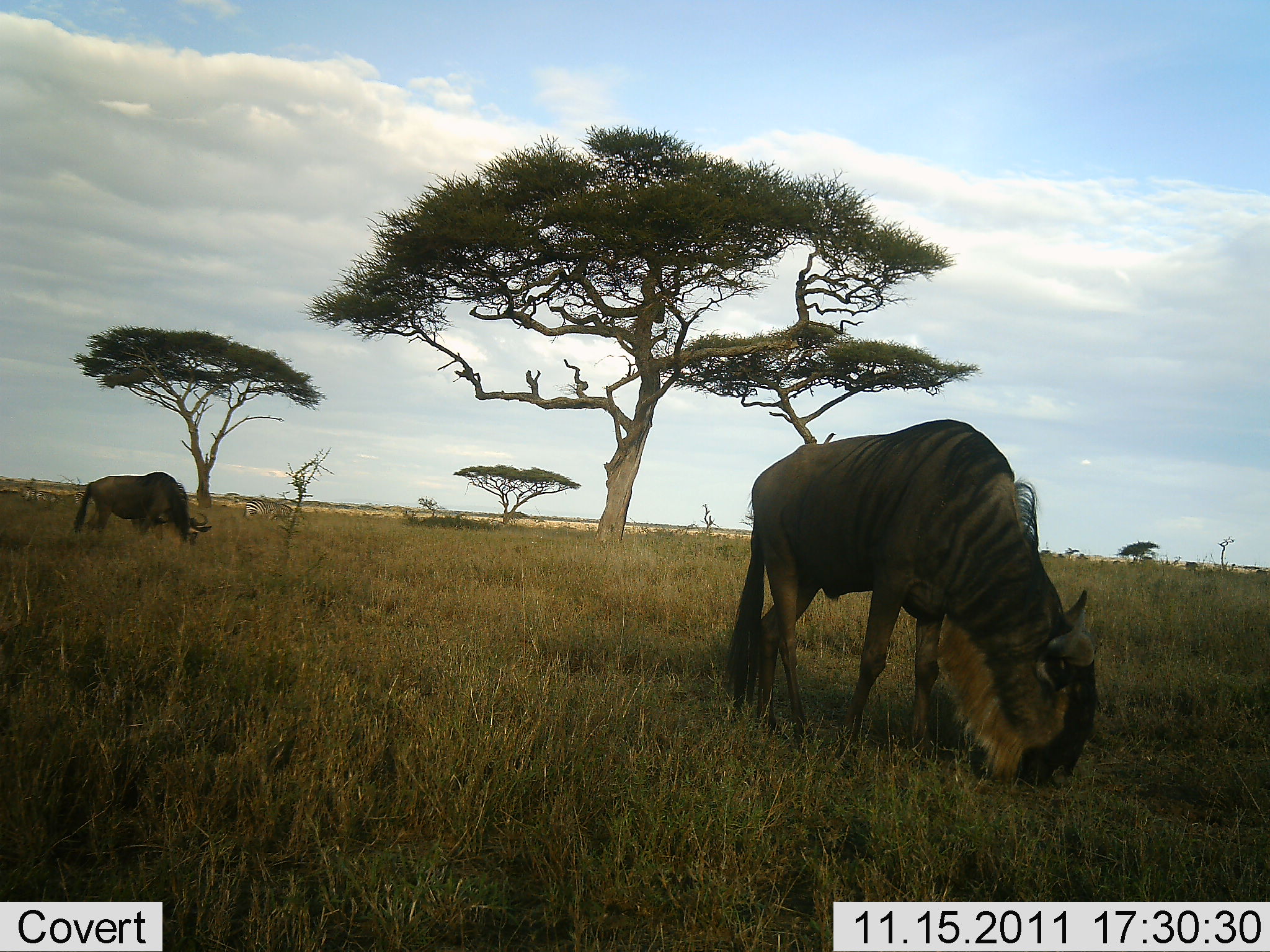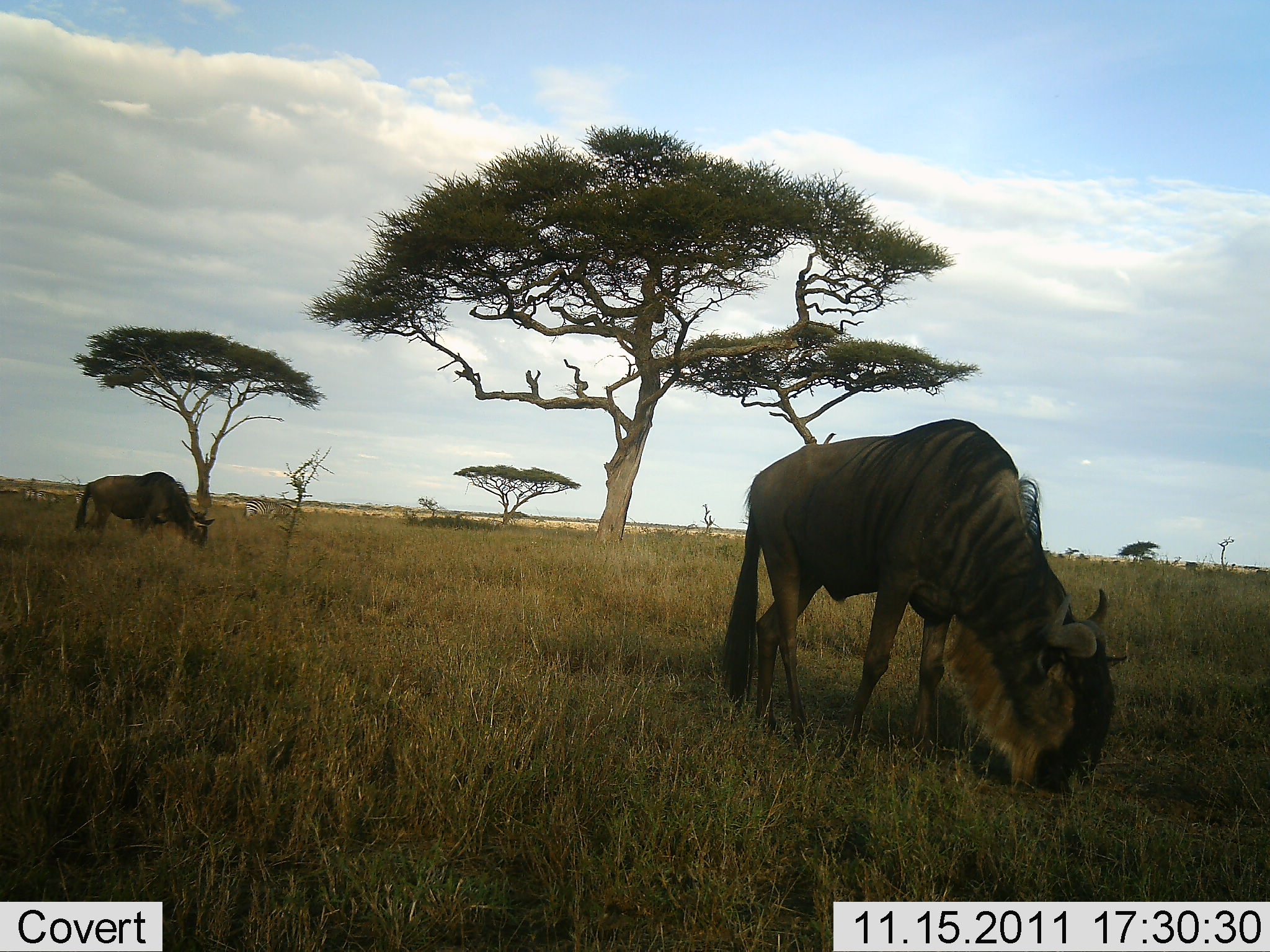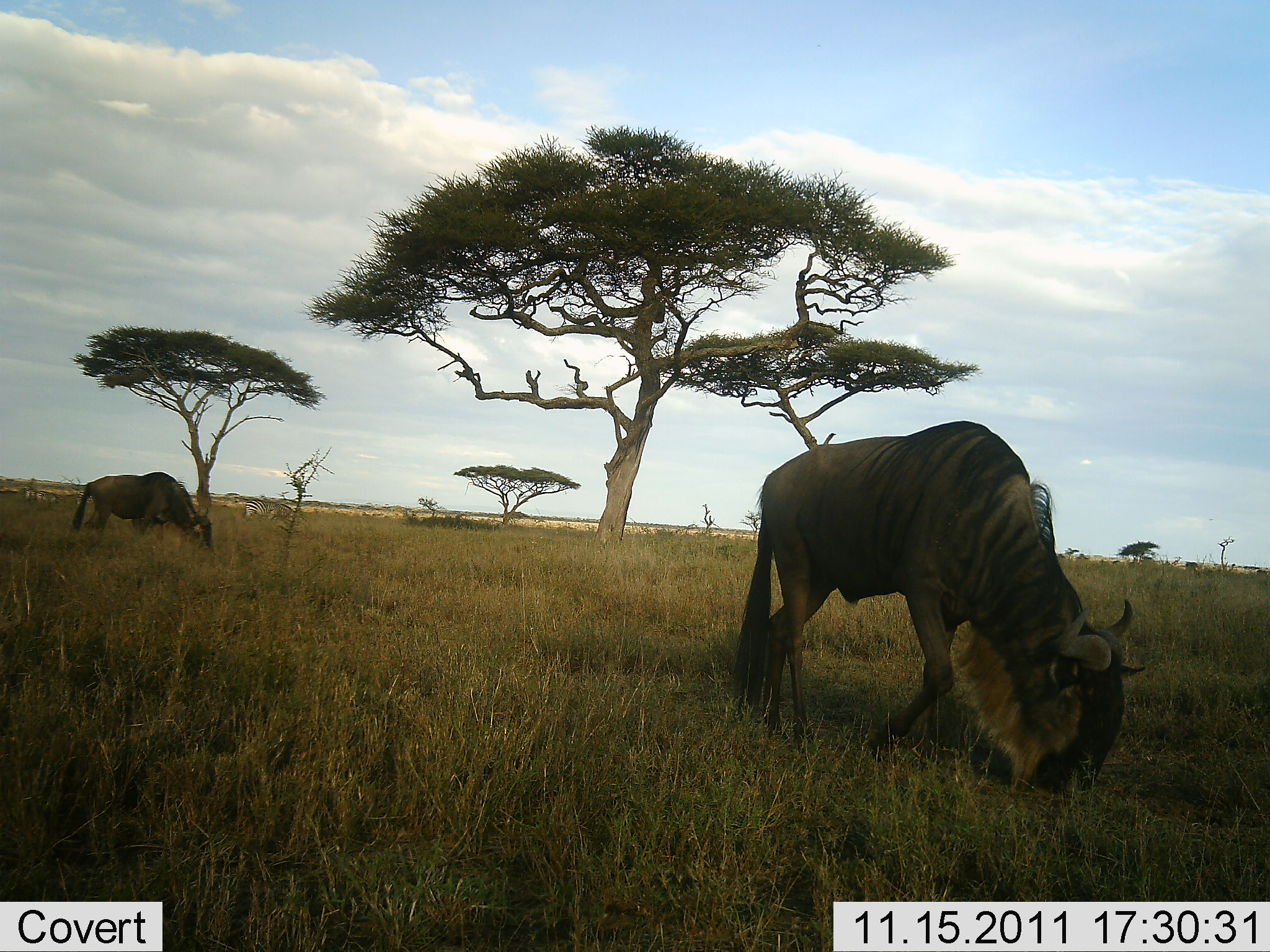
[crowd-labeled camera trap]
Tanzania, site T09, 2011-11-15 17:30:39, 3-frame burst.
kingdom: Animalia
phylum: Chordata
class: Mammalia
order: Artiodactyla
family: Bovidae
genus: Connochaetes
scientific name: Connochaetes taurinus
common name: blue wildebeest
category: wildebeest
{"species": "wildebeest (blue wildebeest) (Connochaetes taurinus)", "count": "2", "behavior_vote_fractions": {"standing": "8%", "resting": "0%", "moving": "8%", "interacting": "0%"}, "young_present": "0%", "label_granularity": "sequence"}